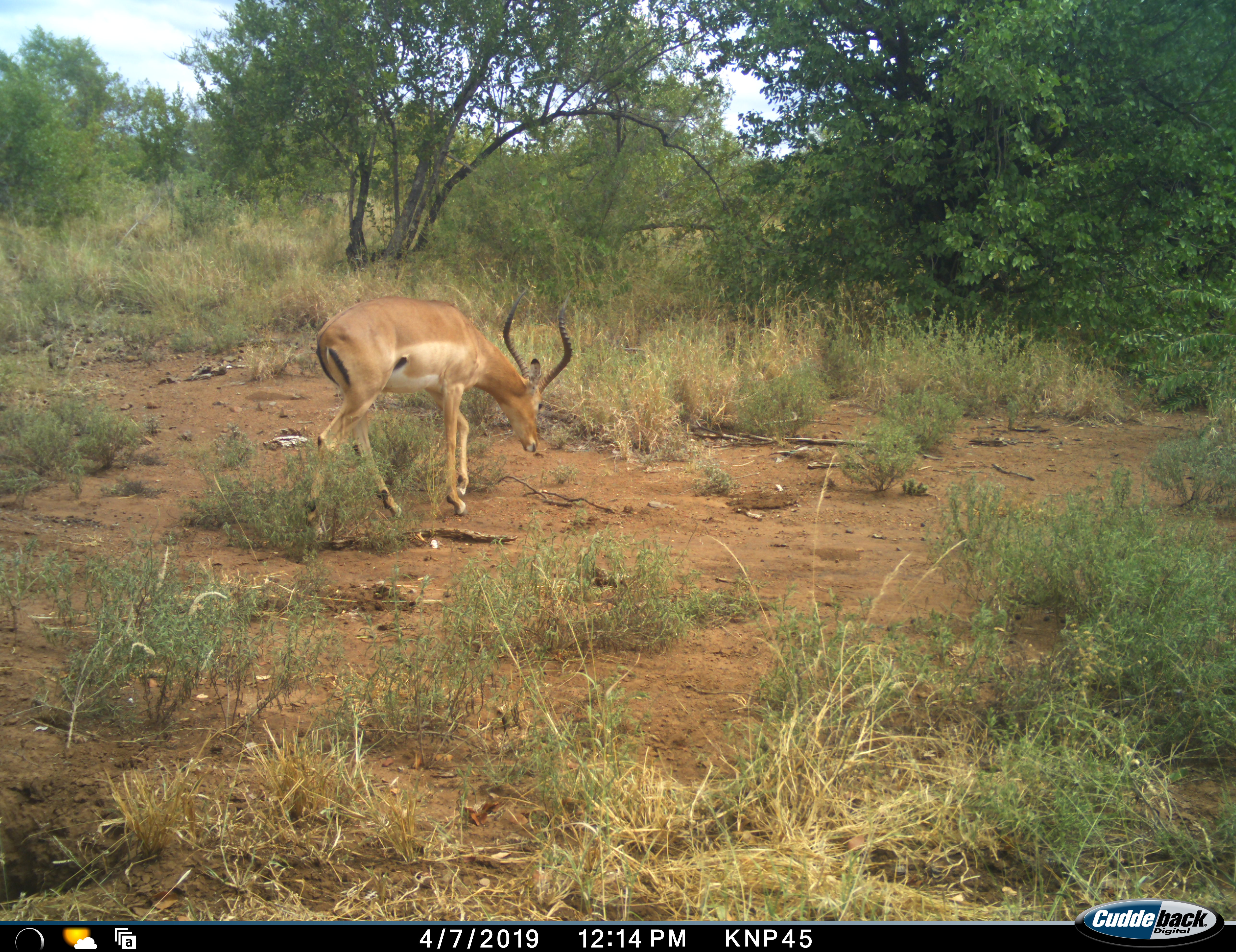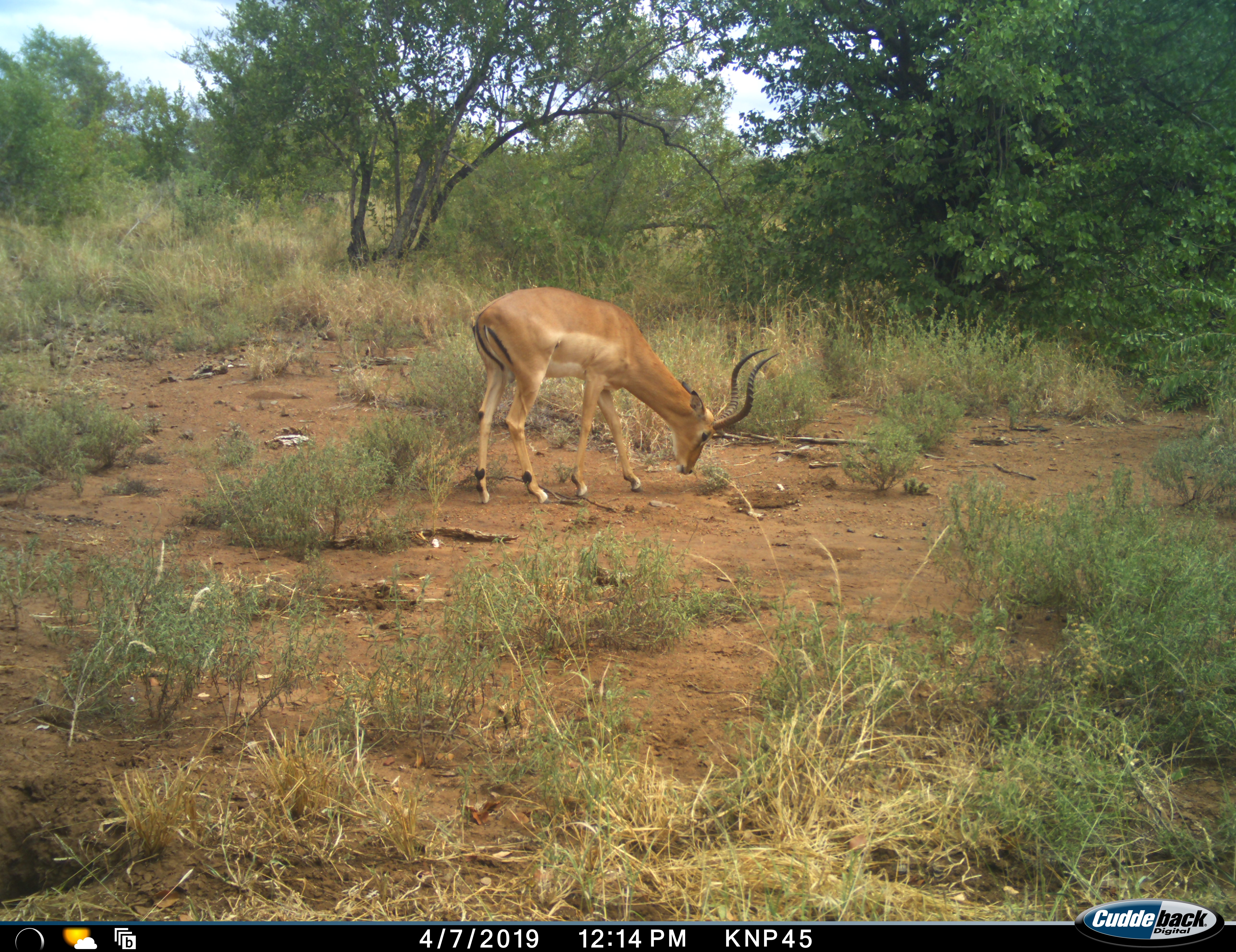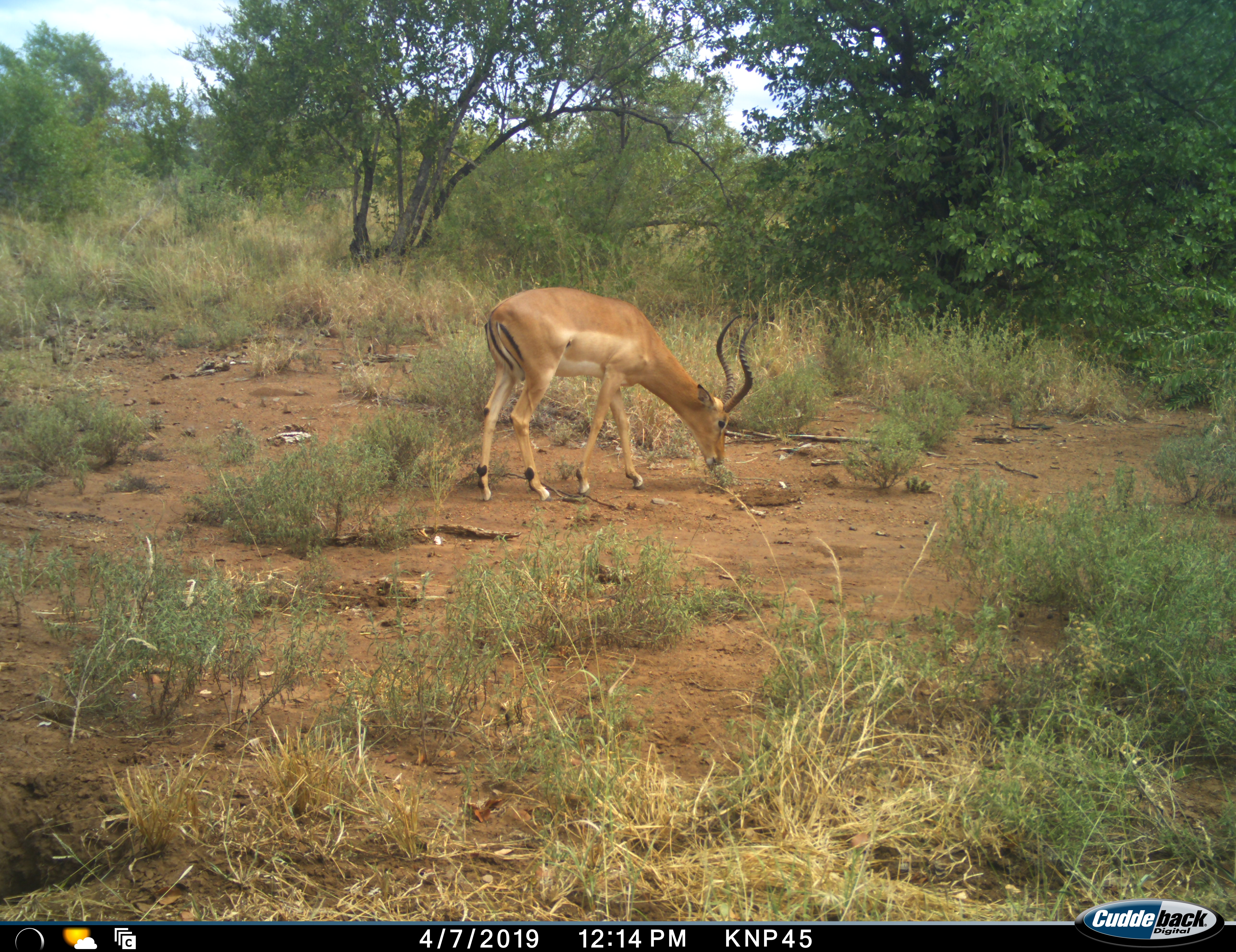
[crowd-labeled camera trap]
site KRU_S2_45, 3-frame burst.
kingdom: Animalia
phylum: Chordata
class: Mammalia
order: Artiodactyla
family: Bovidae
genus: Aepyceros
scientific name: Aepyceros melampus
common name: impala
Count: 1.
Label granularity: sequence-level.